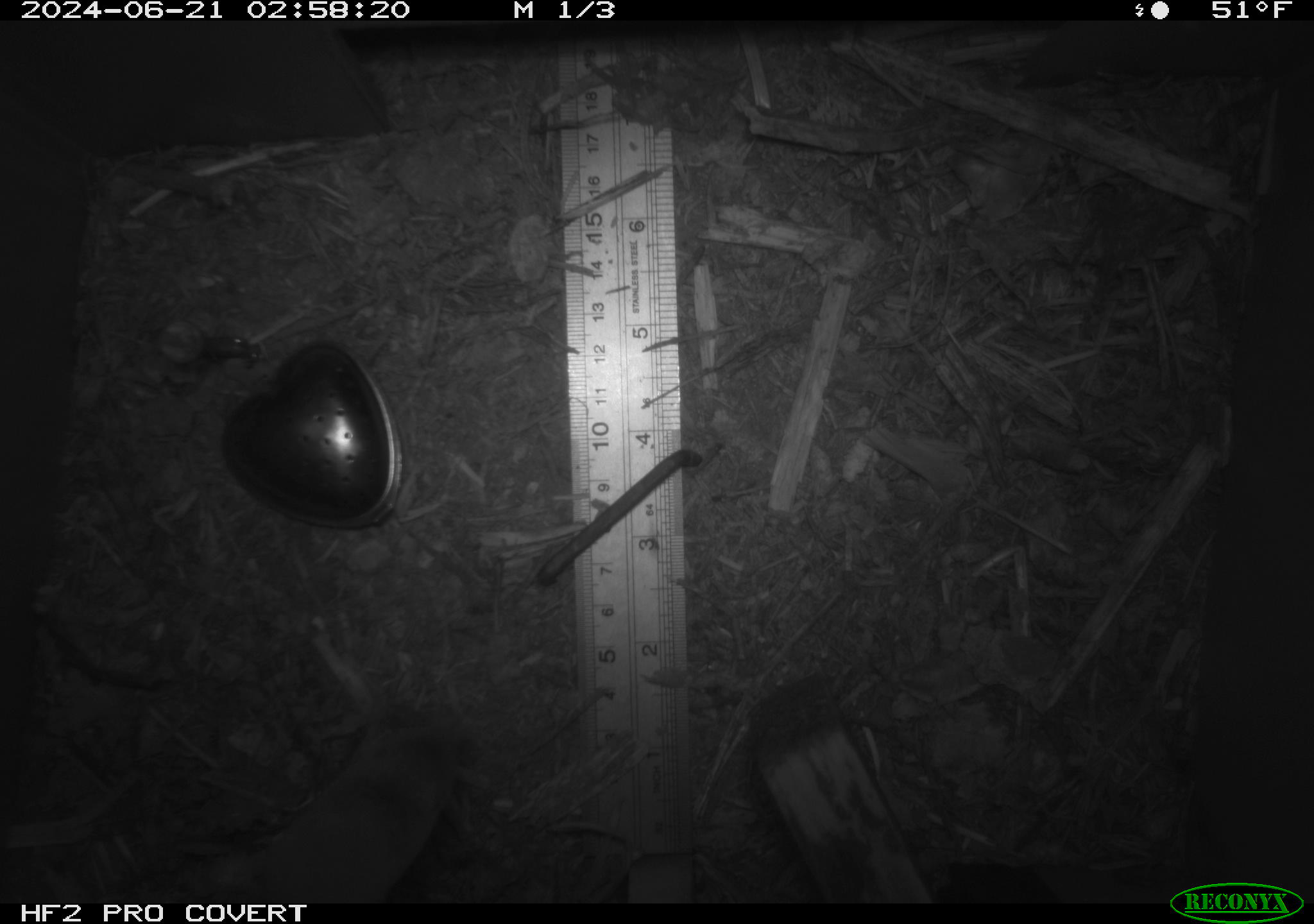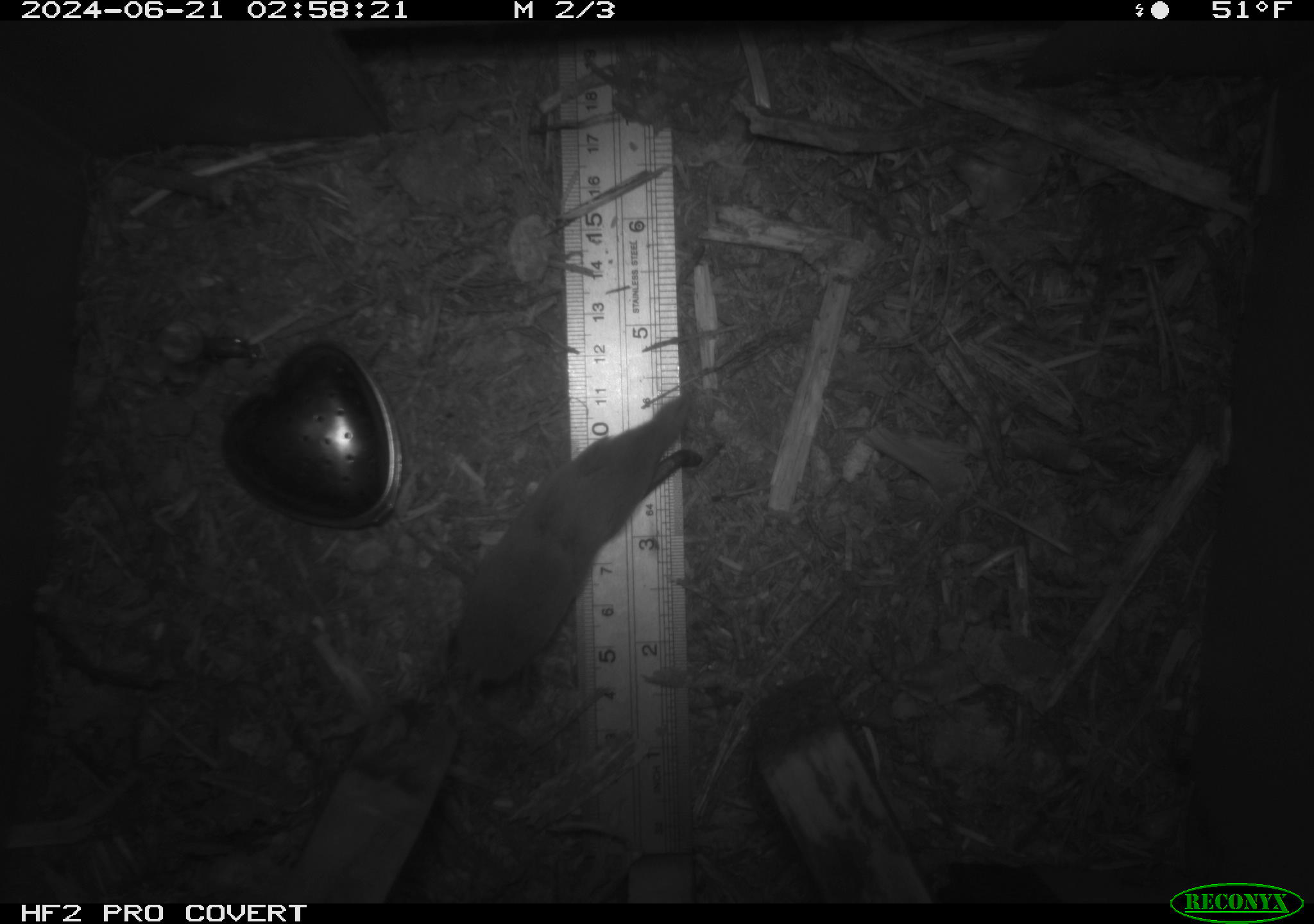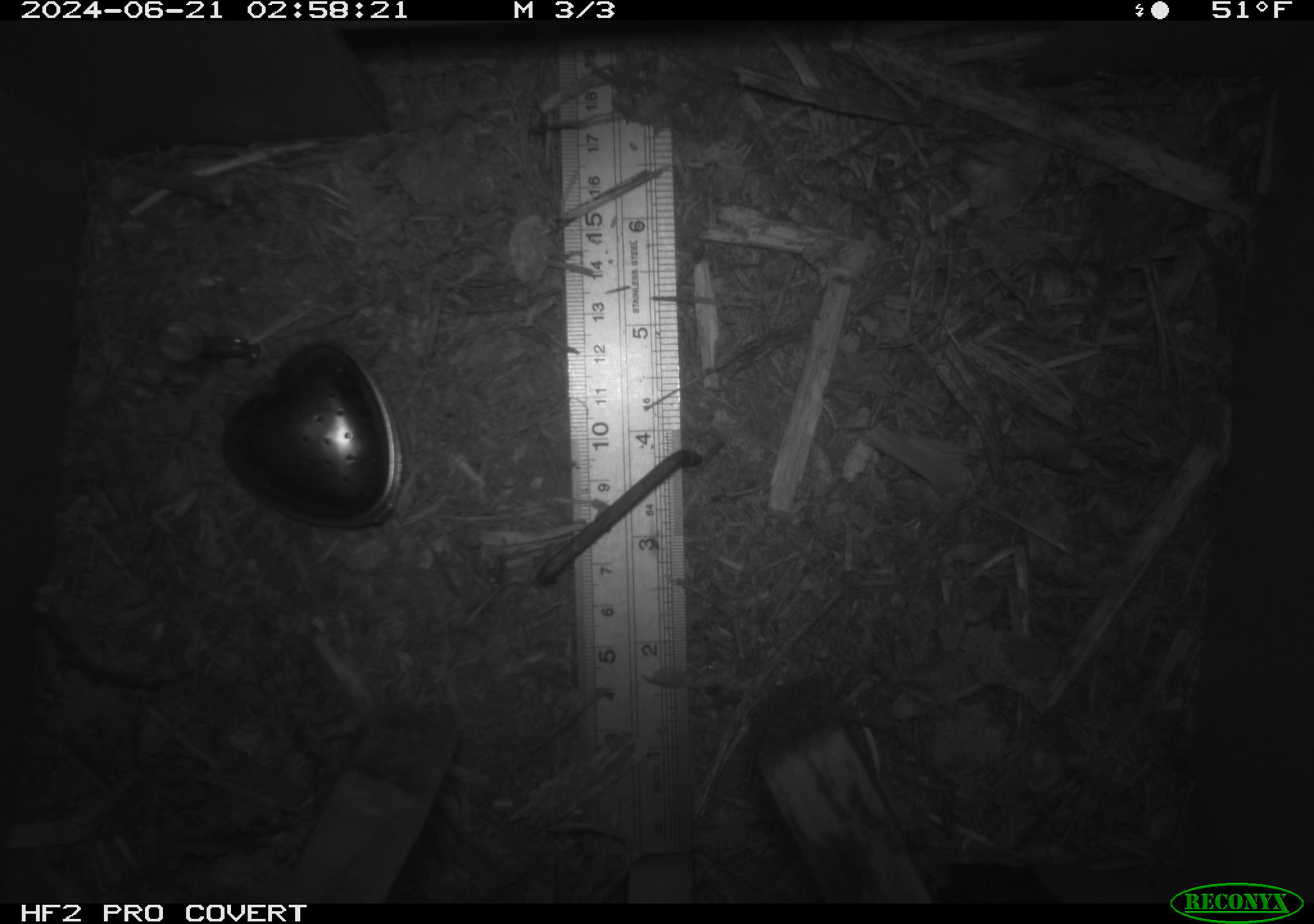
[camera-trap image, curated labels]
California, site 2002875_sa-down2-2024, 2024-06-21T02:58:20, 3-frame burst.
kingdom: Animalia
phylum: Chordata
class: Mammalia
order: Eulipotyphla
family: Soricidae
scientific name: Soricidae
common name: shrews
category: soricidae family